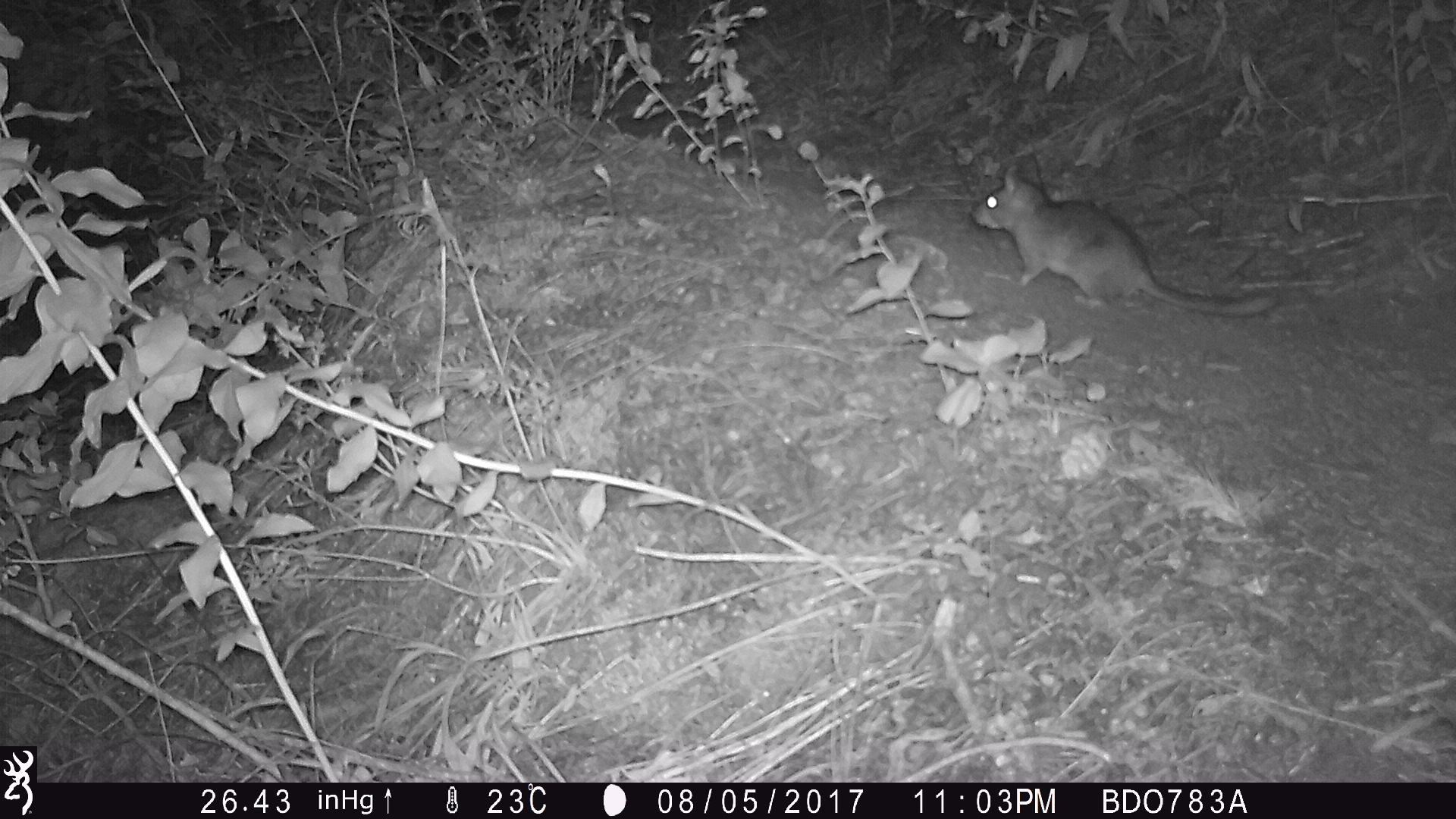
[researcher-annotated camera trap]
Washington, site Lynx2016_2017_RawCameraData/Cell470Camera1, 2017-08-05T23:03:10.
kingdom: Animalia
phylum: Chordata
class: Mammalia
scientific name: Mammalia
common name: small mammal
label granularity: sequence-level